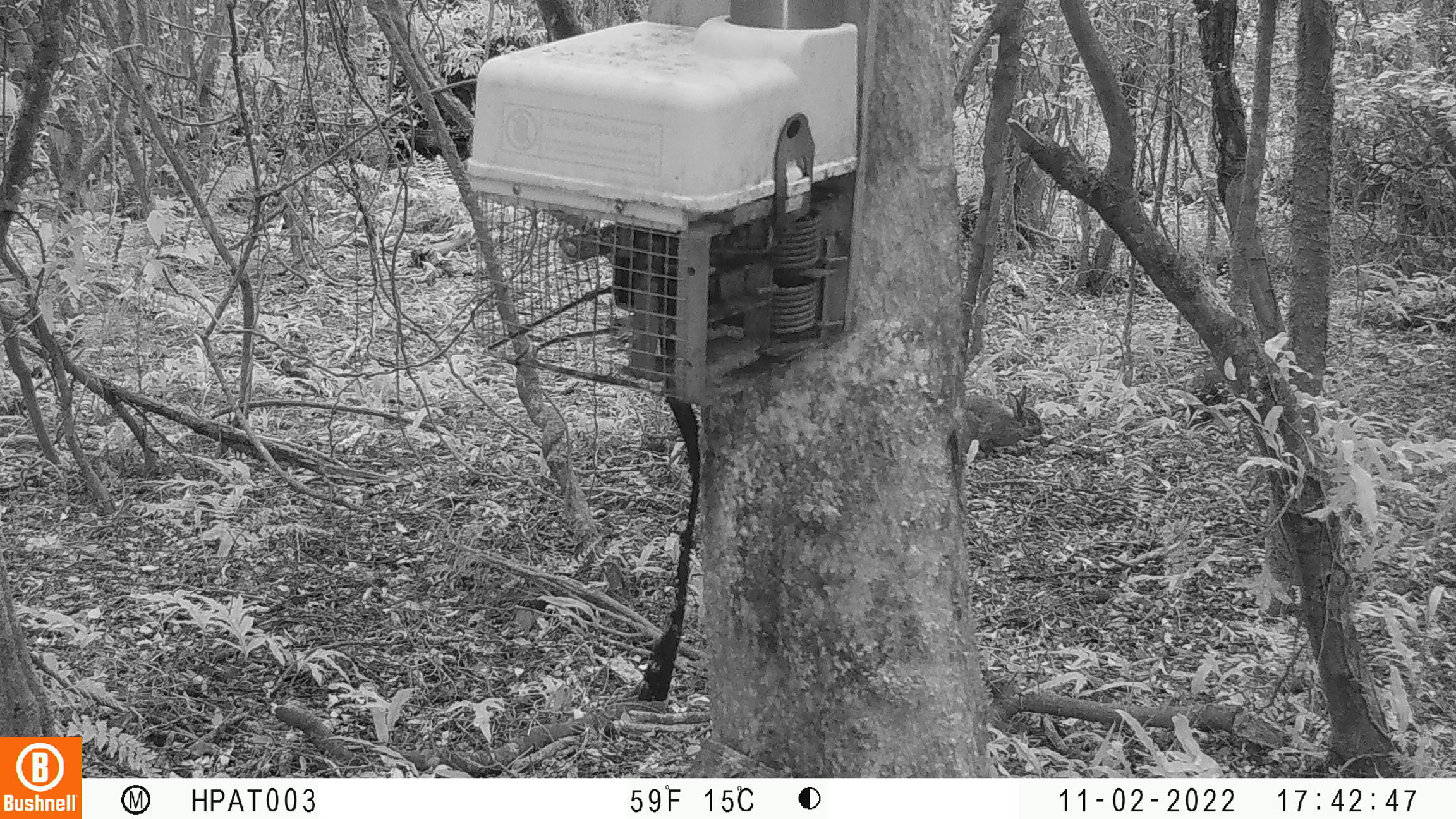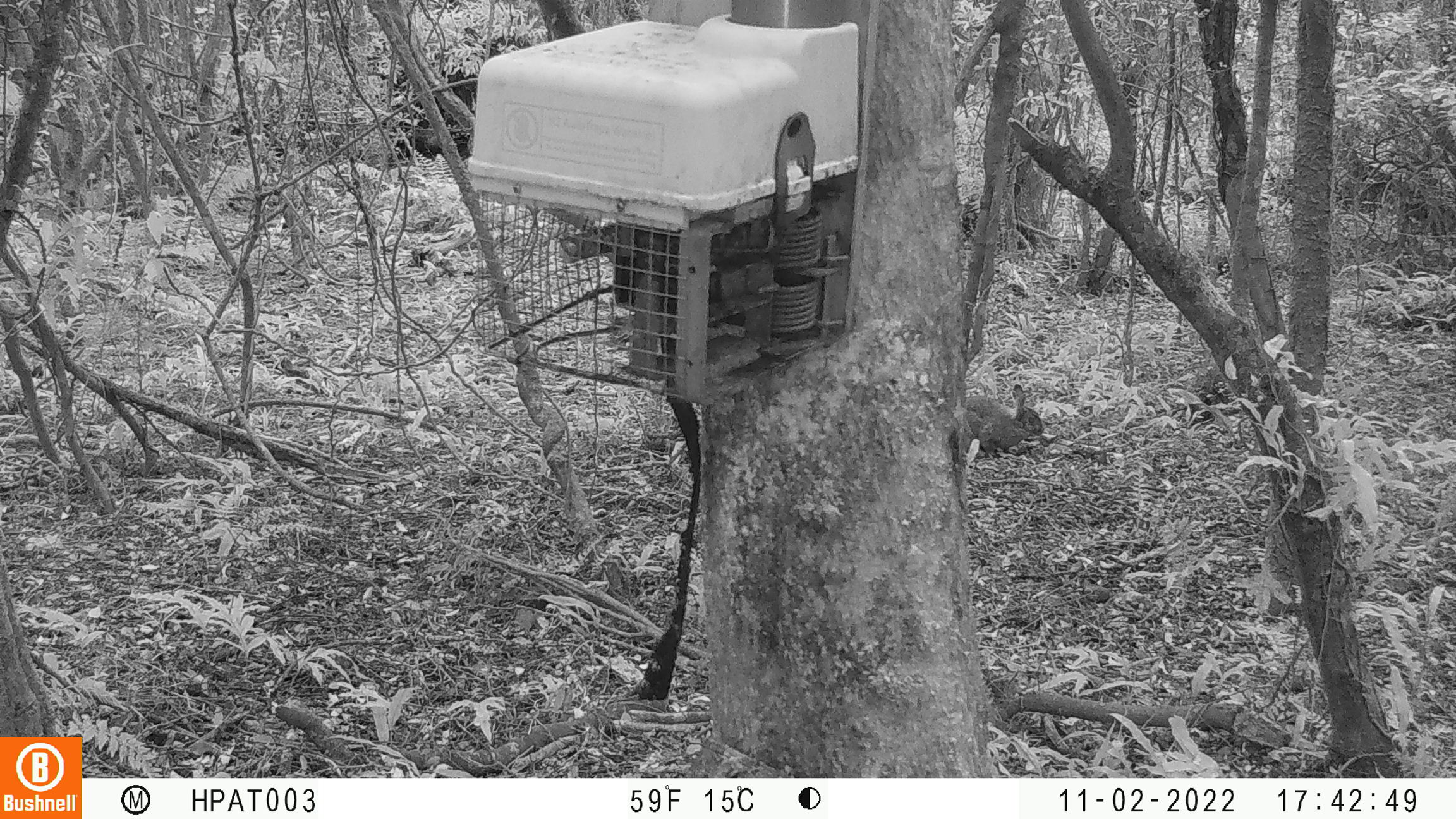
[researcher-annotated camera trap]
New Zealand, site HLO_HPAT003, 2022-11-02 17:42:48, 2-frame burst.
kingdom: Animalia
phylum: Chordata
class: Mammalia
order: Lagomorpha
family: Leporidae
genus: Oryctolagus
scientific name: Oryctolagus cuniculus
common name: european rabbit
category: rabbit